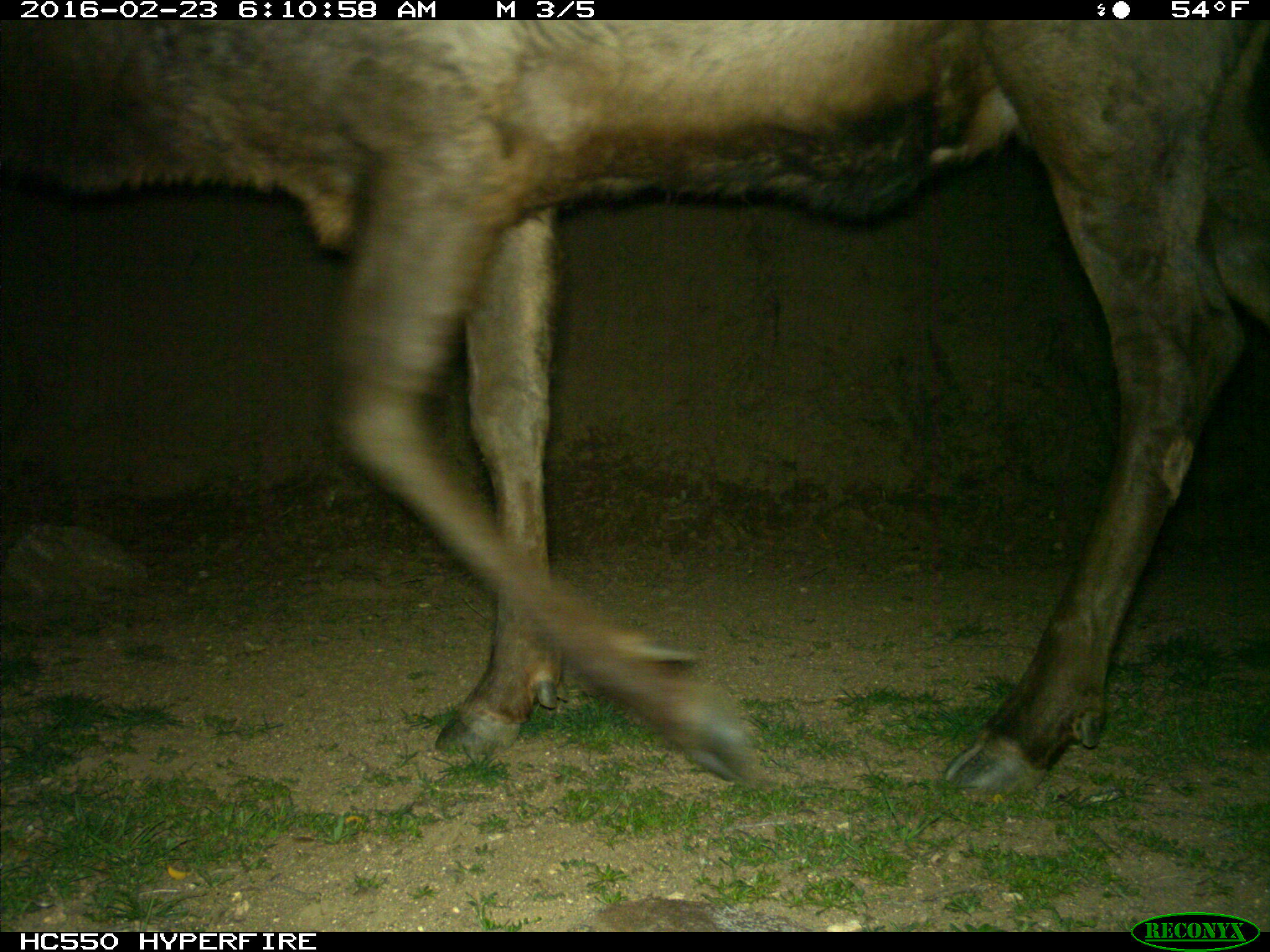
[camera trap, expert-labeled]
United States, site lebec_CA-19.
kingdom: Animalia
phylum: Chordata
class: Mammalia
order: Artiodactyla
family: Cervidae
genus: Cervus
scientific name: Cervus canadensis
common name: elk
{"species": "Cervus canadensis (elk)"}